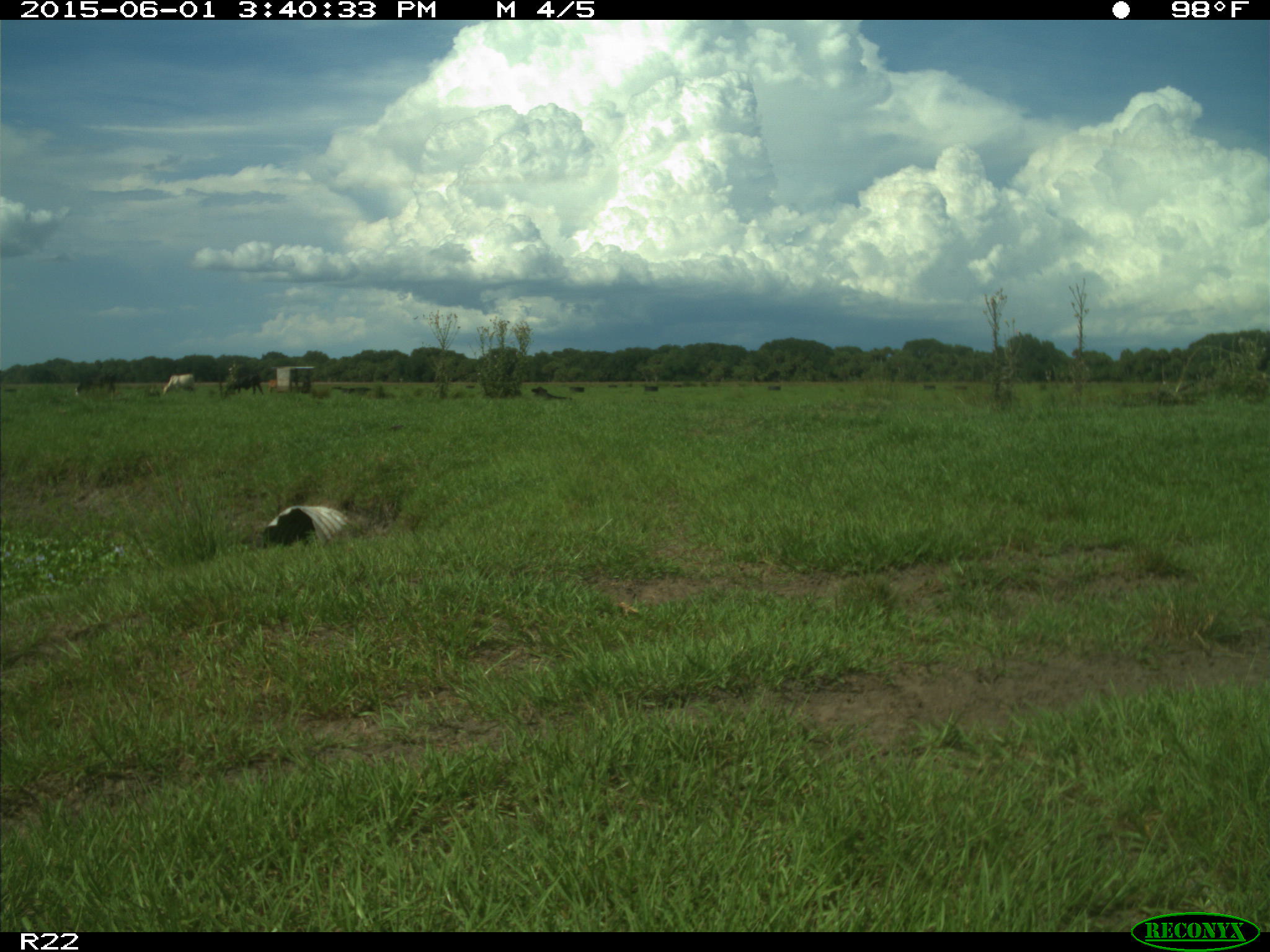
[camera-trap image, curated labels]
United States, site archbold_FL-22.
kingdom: Animalia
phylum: Chordata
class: Mammalia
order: Artiodactyla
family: Bovidae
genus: Bos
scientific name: Bos taurus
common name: domestic cow